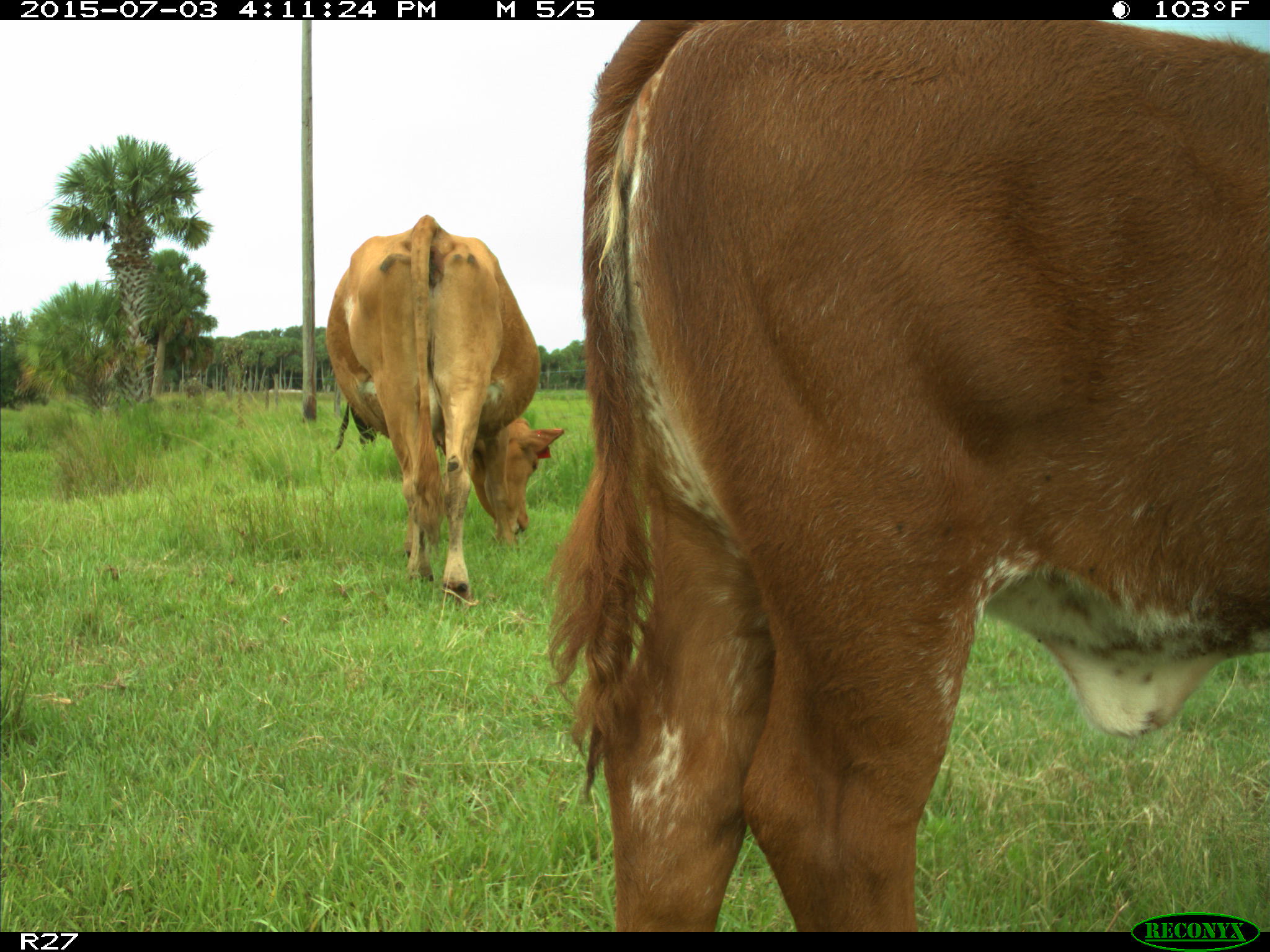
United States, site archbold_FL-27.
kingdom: Animalia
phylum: Chordata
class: Mammalia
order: Artiodactyla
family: Bovidae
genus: Bos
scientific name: Bos taurus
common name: domestic cow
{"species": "Bos taurus (domestic cow)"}